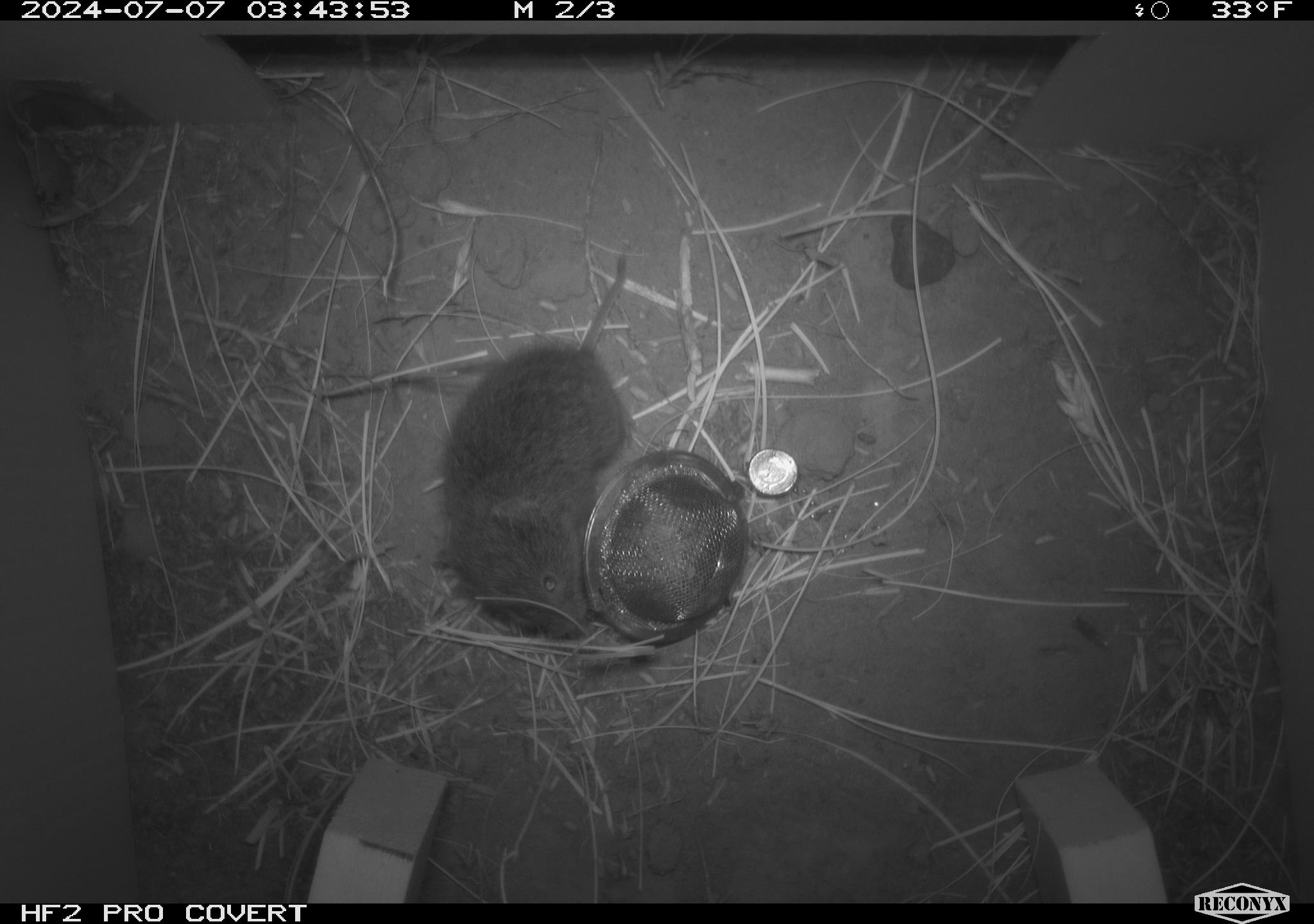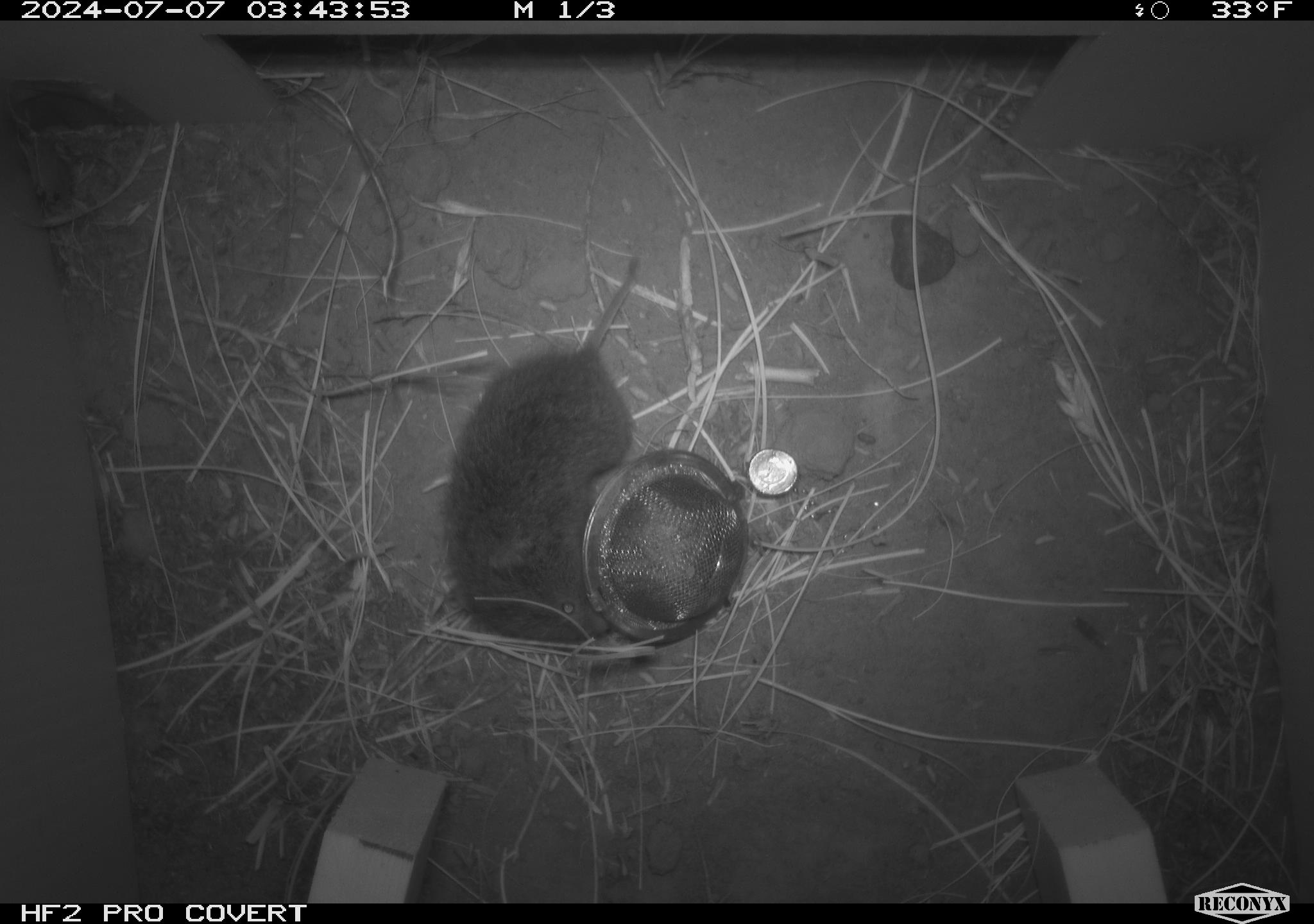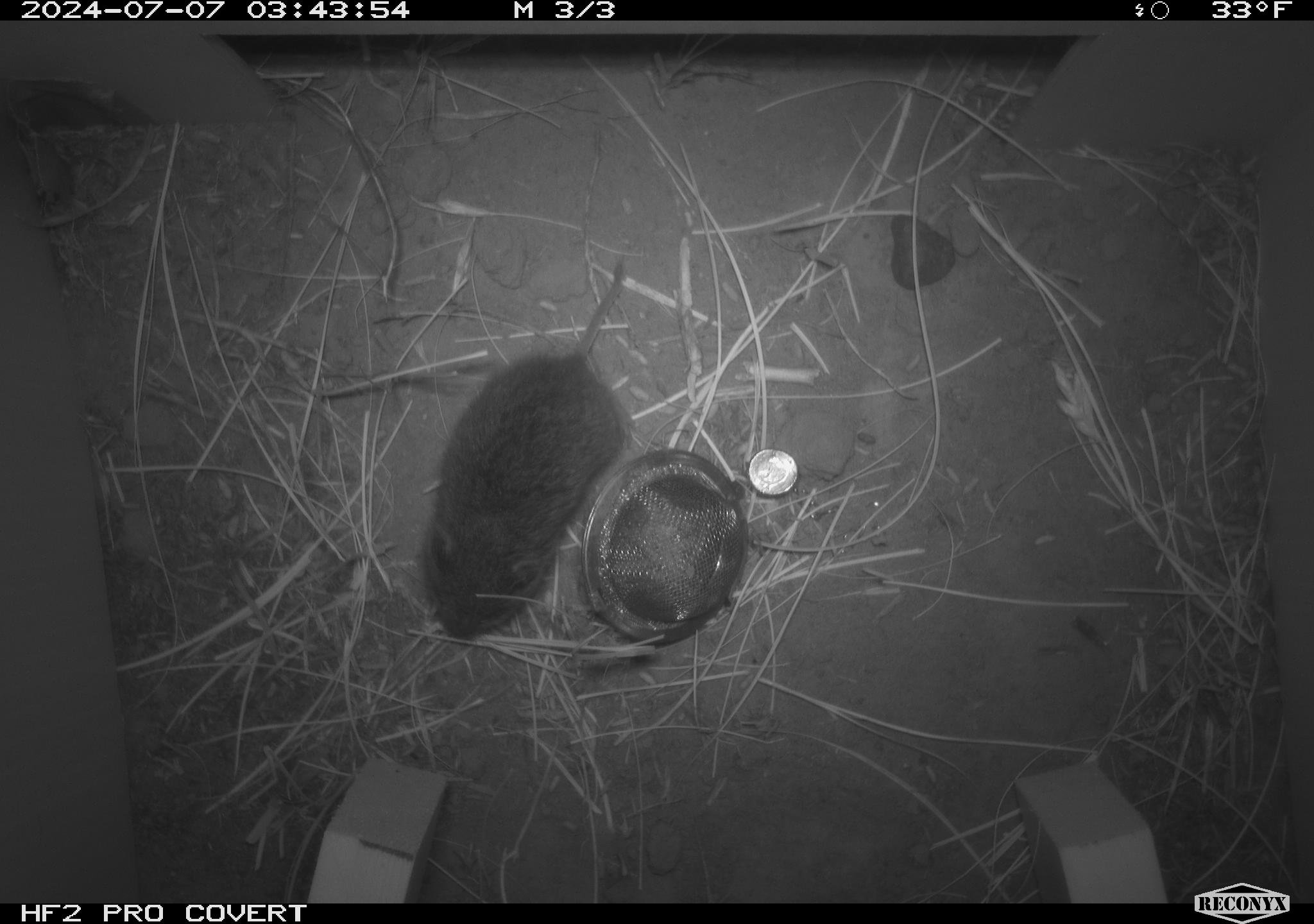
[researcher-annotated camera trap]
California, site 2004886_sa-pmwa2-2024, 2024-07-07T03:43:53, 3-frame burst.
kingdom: Animalia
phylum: Chordata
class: Mammalia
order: Rodentia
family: Cricetidae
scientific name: Arvicolinae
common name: voles, lemmings, and muskrats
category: arvicolinae subfamily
Arvicolinae subfamily (voles, lemmings, and muskrats) (Arvicolinae).